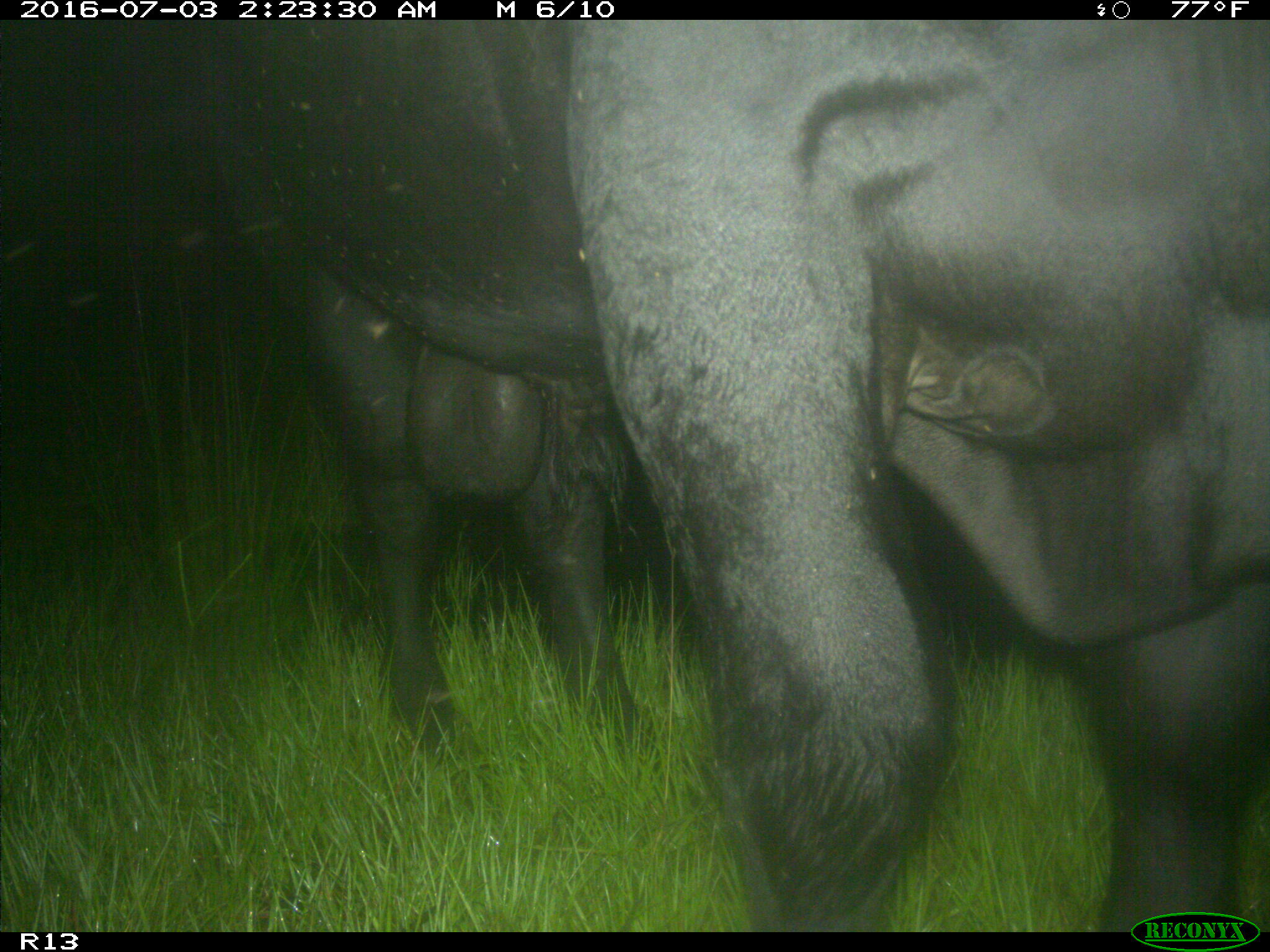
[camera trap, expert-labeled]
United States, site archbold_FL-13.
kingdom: Animalia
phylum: Chordata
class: Mammalia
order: Artiodactyla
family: Bovidae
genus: Bos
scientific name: Bos taurus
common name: domestic cow